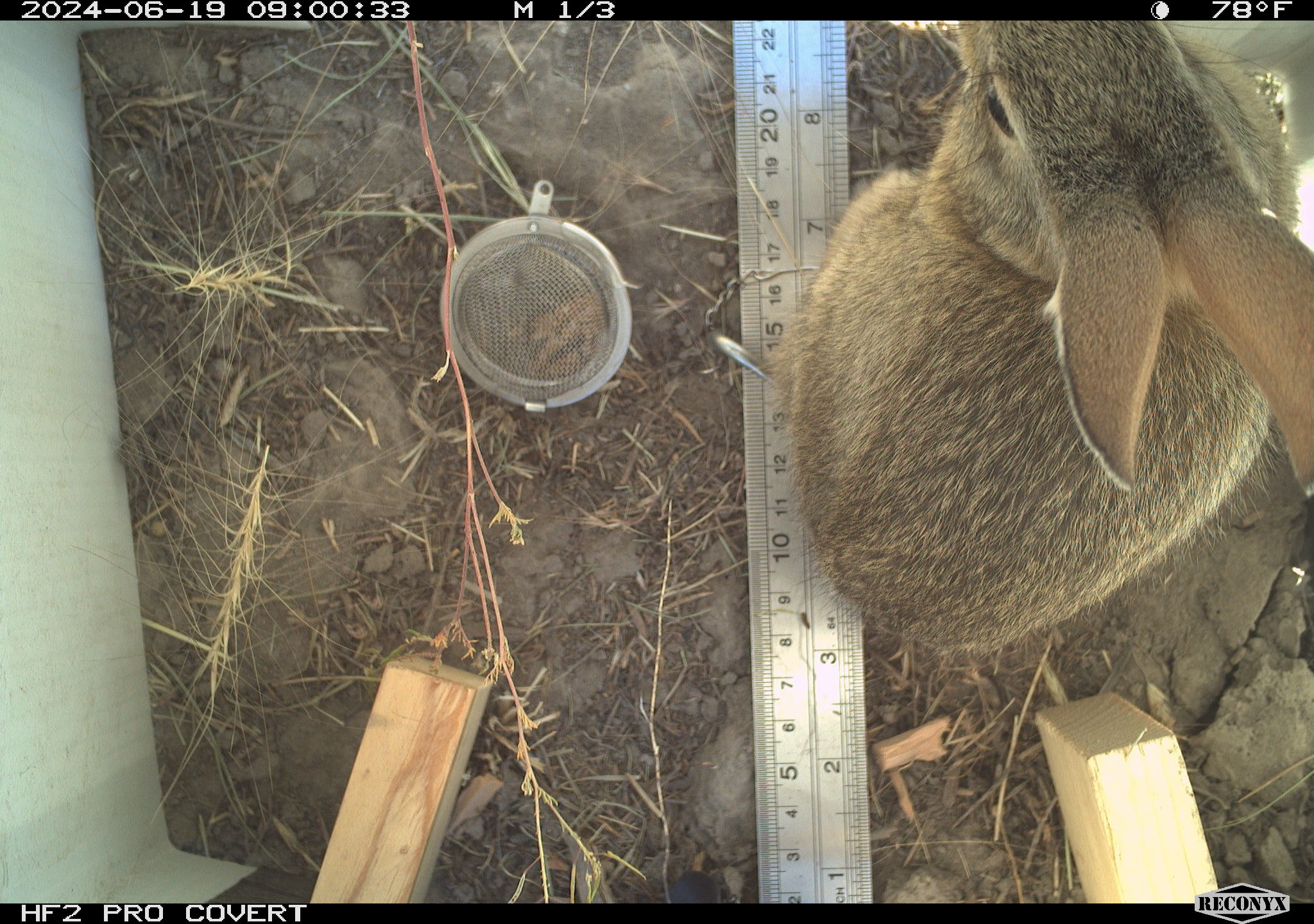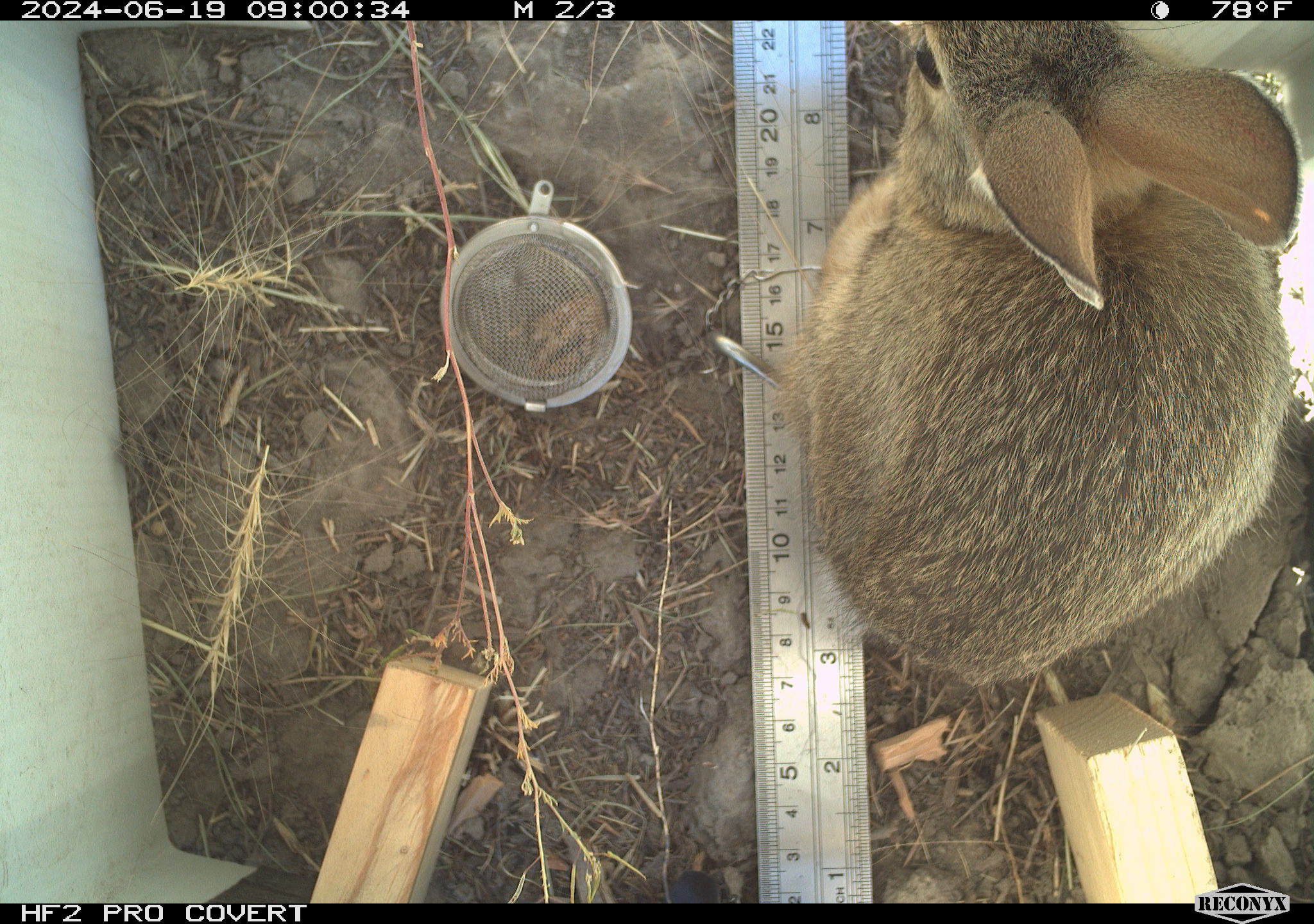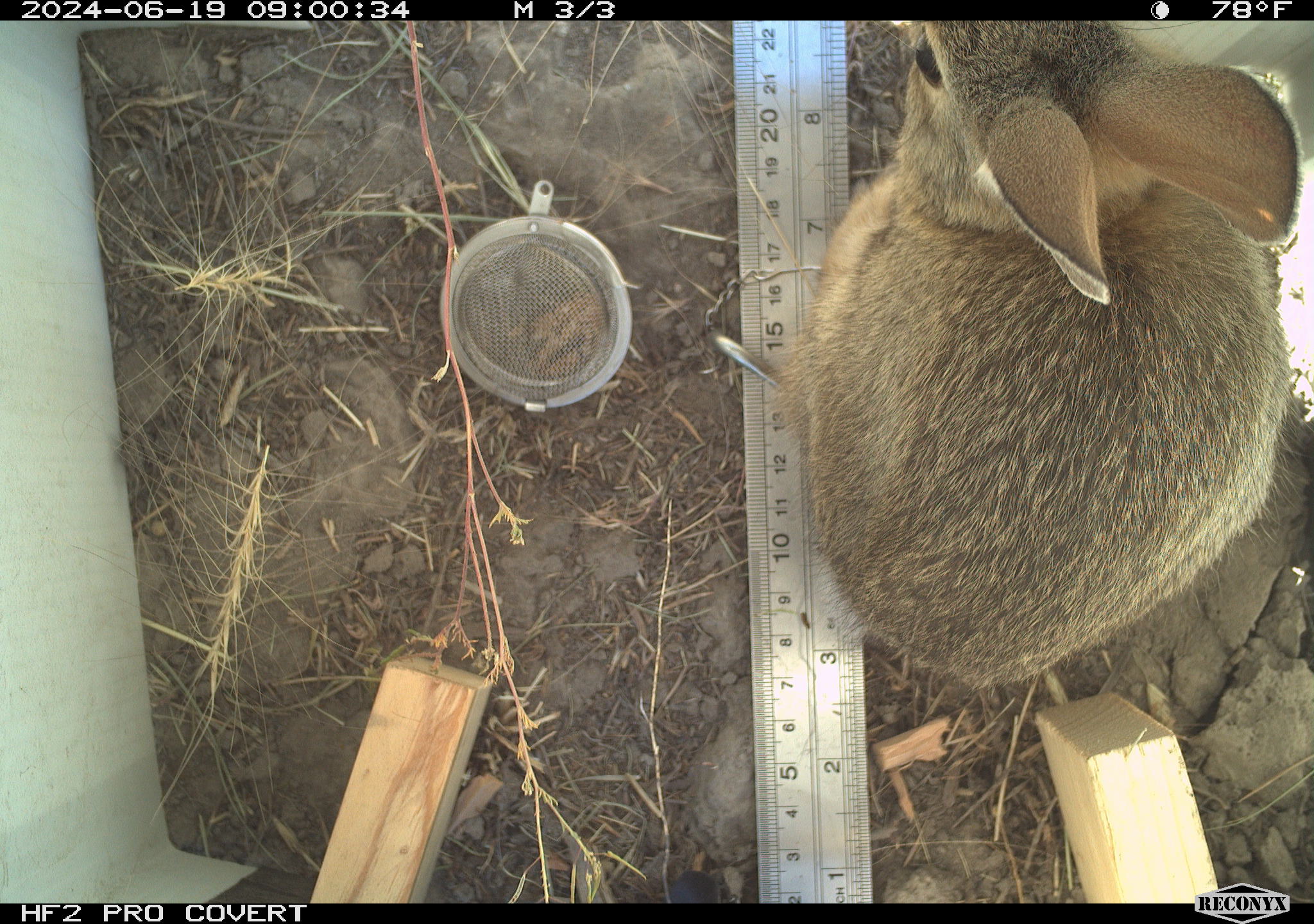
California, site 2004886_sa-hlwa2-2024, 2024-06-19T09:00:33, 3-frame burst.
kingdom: Animalia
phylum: Chordata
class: Mammalia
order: Lagomorpha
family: Leporidae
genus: Sylvilagus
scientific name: Sylvilagus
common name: cottontail rabbits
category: sylvilagus species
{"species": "sylvilagus species (cottontail rabbits) (Sylvilagus)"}